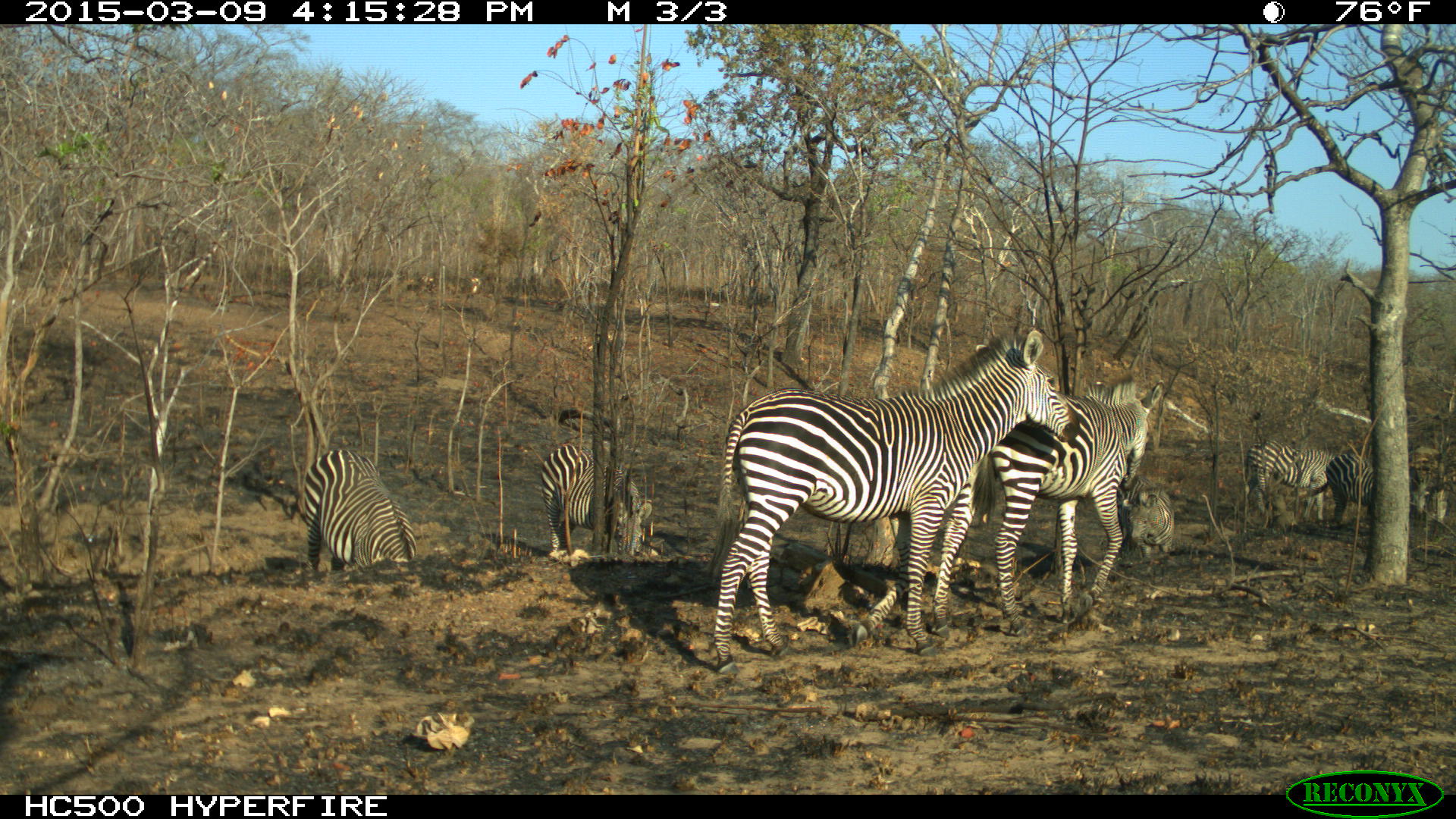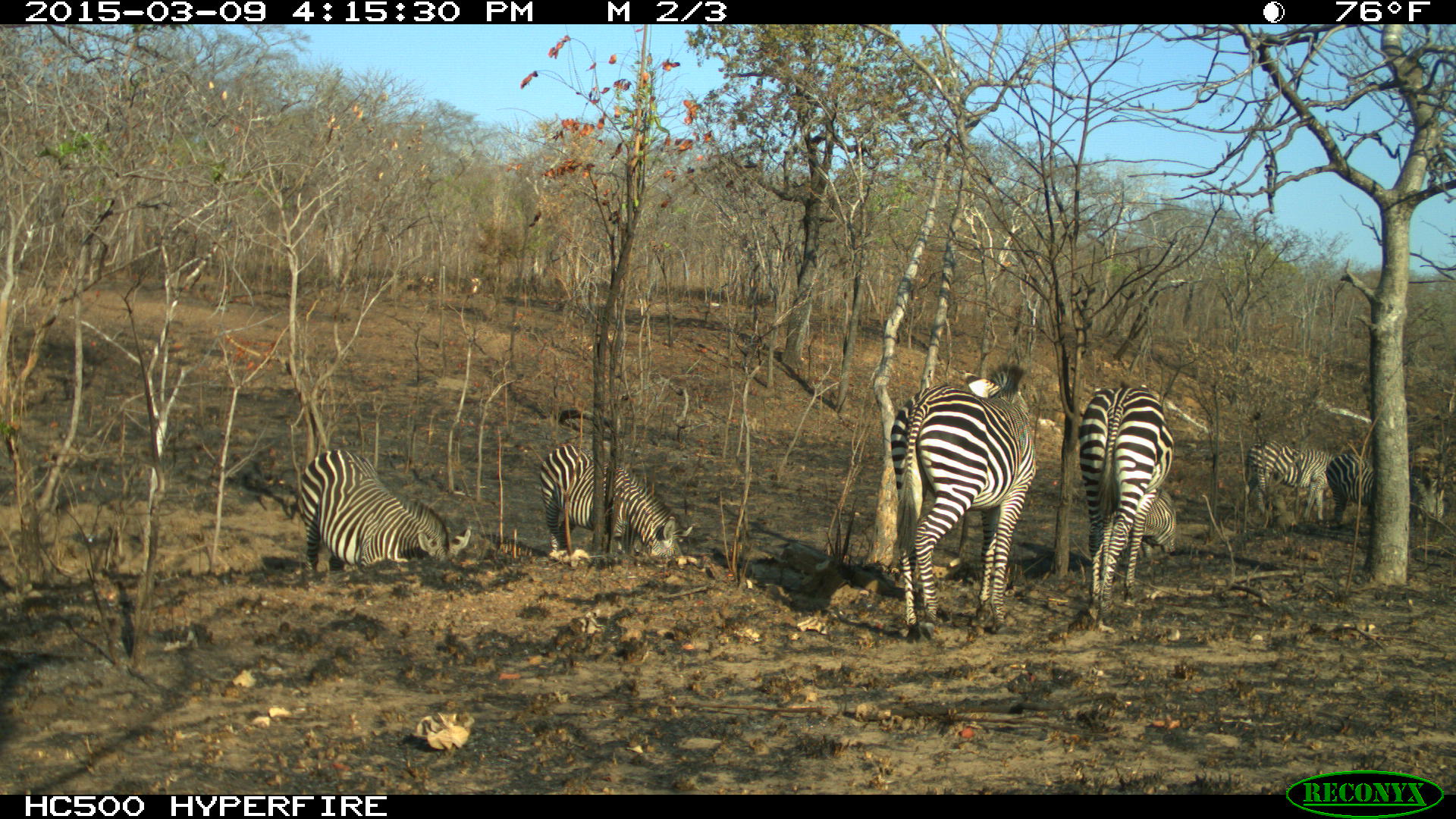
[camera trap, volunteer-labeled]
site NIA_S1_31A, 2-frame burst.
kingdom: Animalia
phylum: Chordata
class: Mammalia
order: Perissodactyla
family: Equidae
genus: Equus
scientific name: Equus quagga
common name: plains zebra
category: zebraplains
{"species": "zebraplains (plains zebra) (Equus quagga)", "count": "6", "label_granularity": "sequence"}